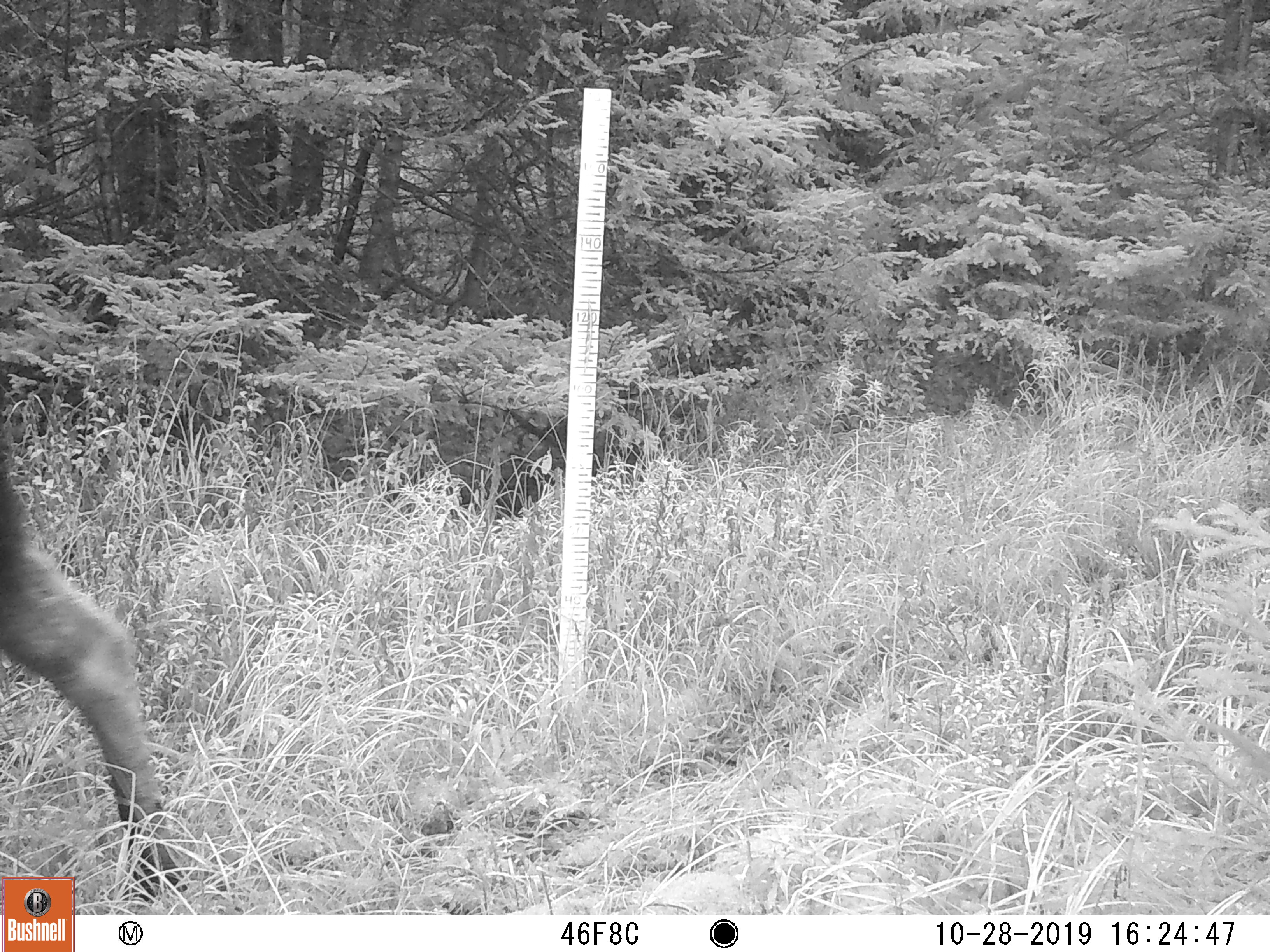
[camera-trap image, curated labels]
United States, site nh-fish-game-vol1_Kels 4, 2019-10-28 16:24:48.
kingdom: Animalia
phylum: Chordata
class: Mammalia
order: Artiodactyla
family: Cervidae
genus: Alces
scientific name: Alces alces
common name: moose